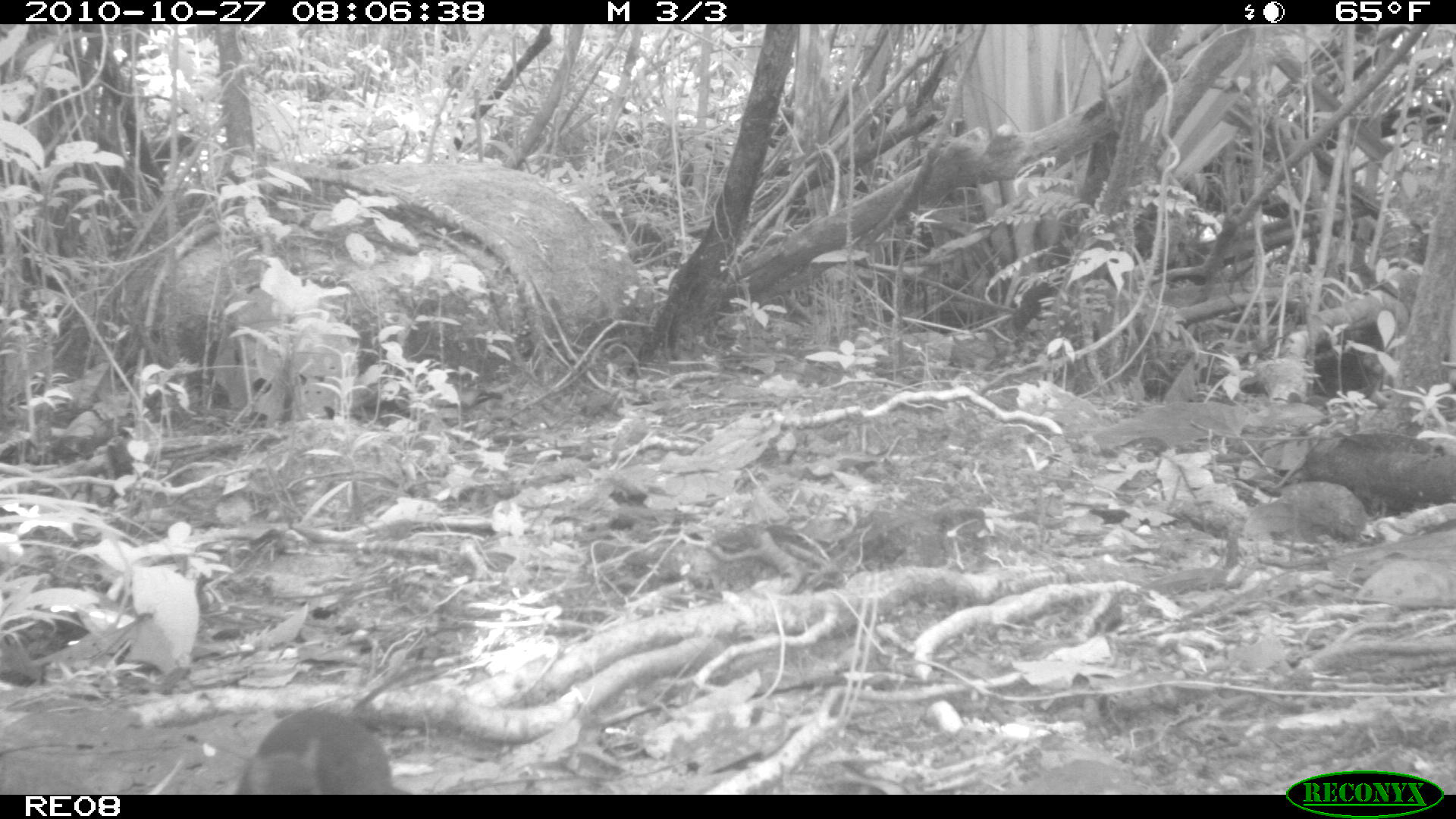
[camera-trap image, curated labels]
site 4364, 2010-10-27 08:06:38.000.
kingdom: Animalia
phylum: Chordata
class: Mammalia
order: Rodentia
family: Muridae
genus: Rattus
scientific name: Rattus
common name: rodent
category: unknown rat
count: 1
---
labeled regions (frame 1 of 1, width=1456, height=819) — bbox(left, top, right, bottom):
unknown rat: bbox(235, 708, 392, 795)